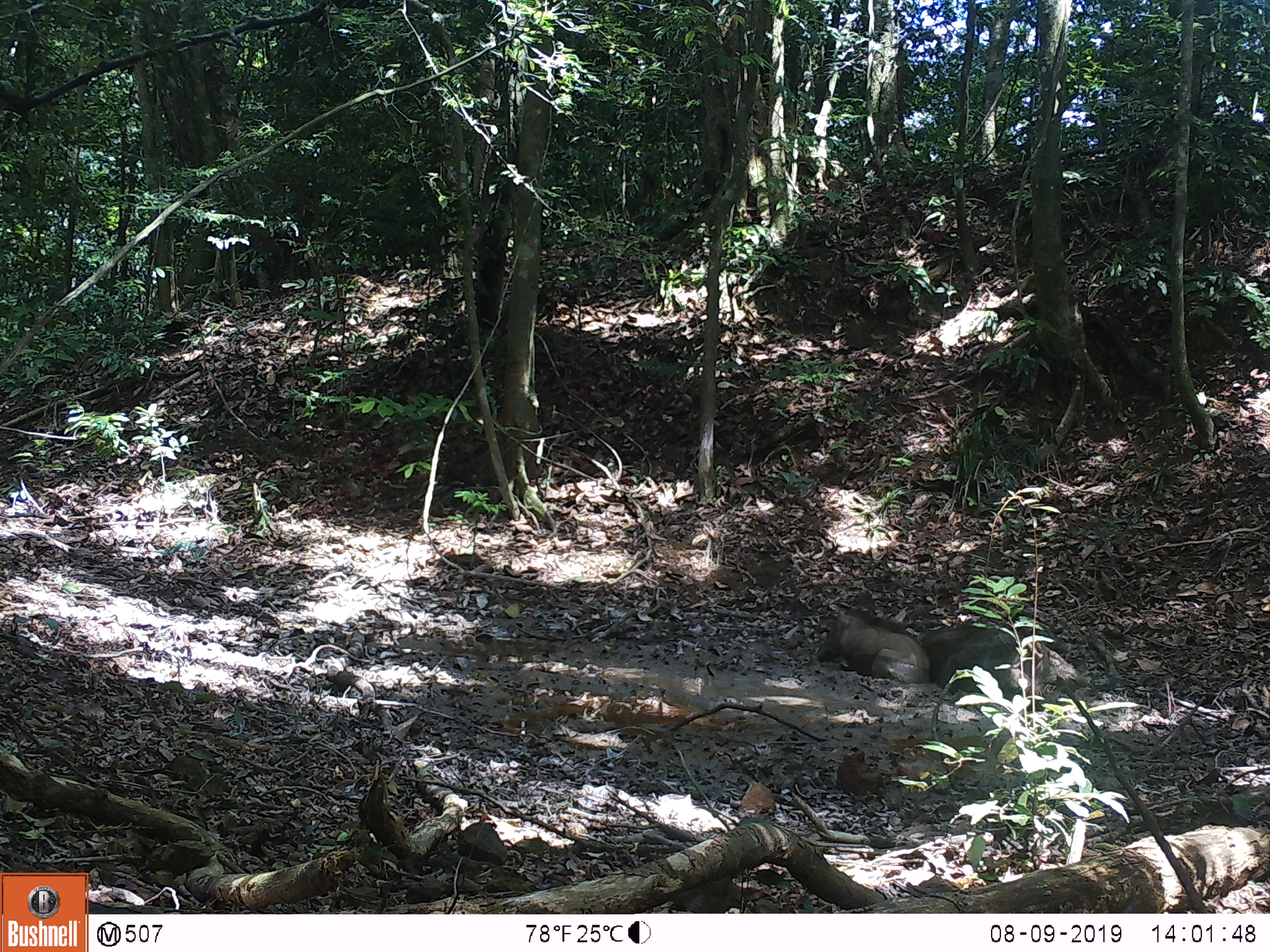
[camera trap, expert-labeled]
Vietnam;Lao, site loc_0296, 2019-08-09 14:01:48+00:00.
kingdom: Animalia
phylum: Chordata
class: Mammalia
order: Artiodactyla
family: Suidae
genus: Sus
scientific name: Sus scrofa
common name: eurasian wild pig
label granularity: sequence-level